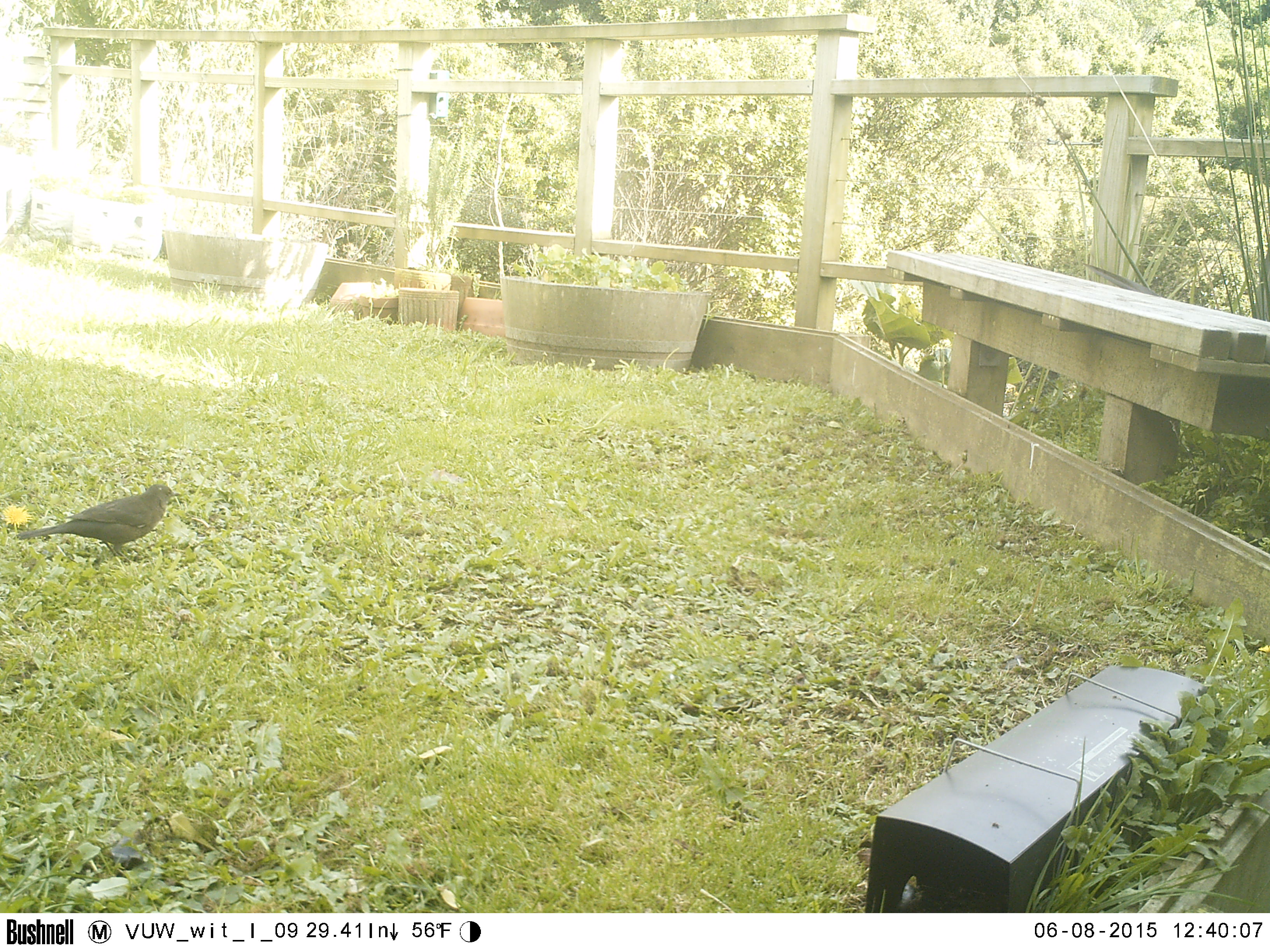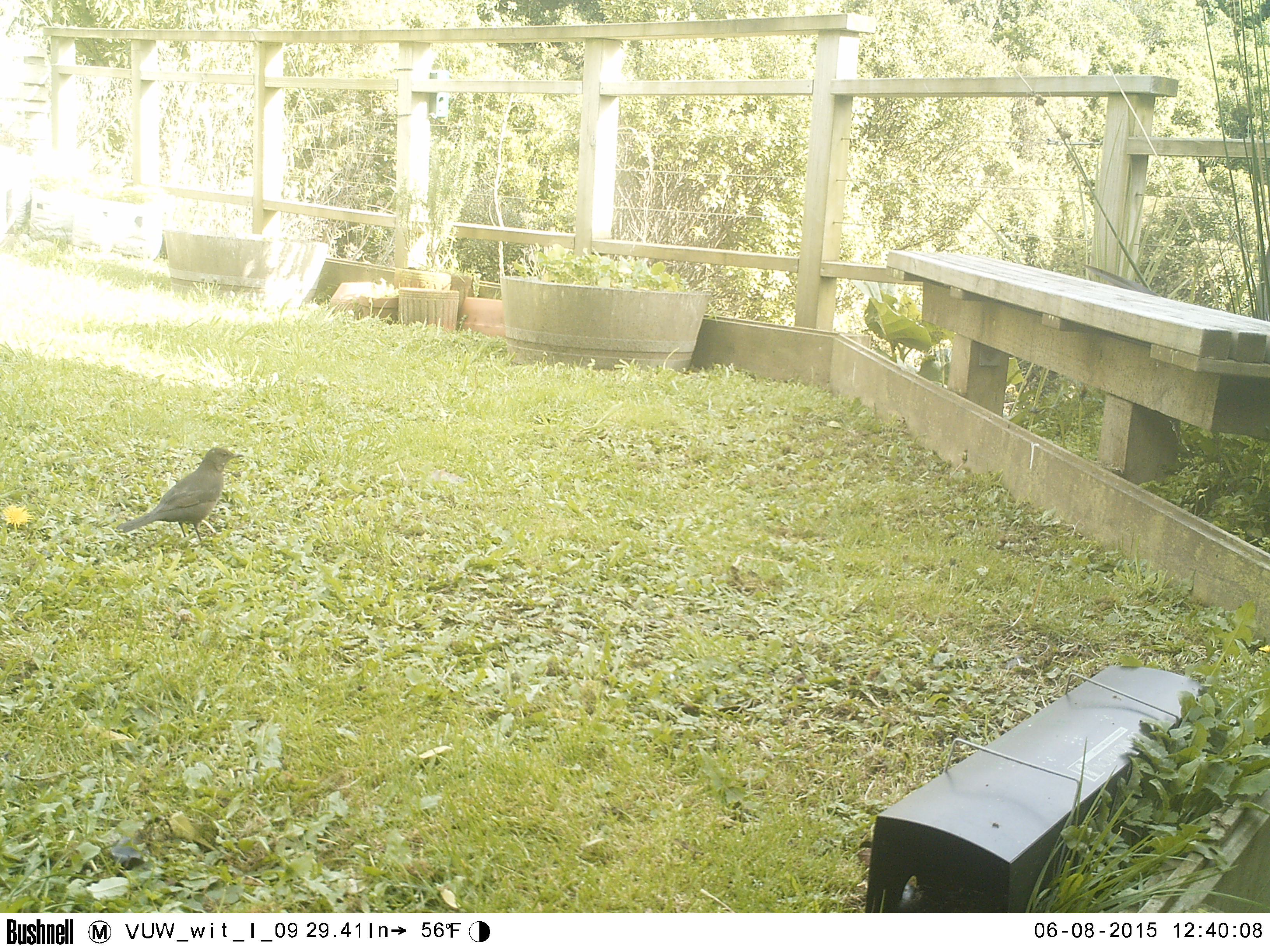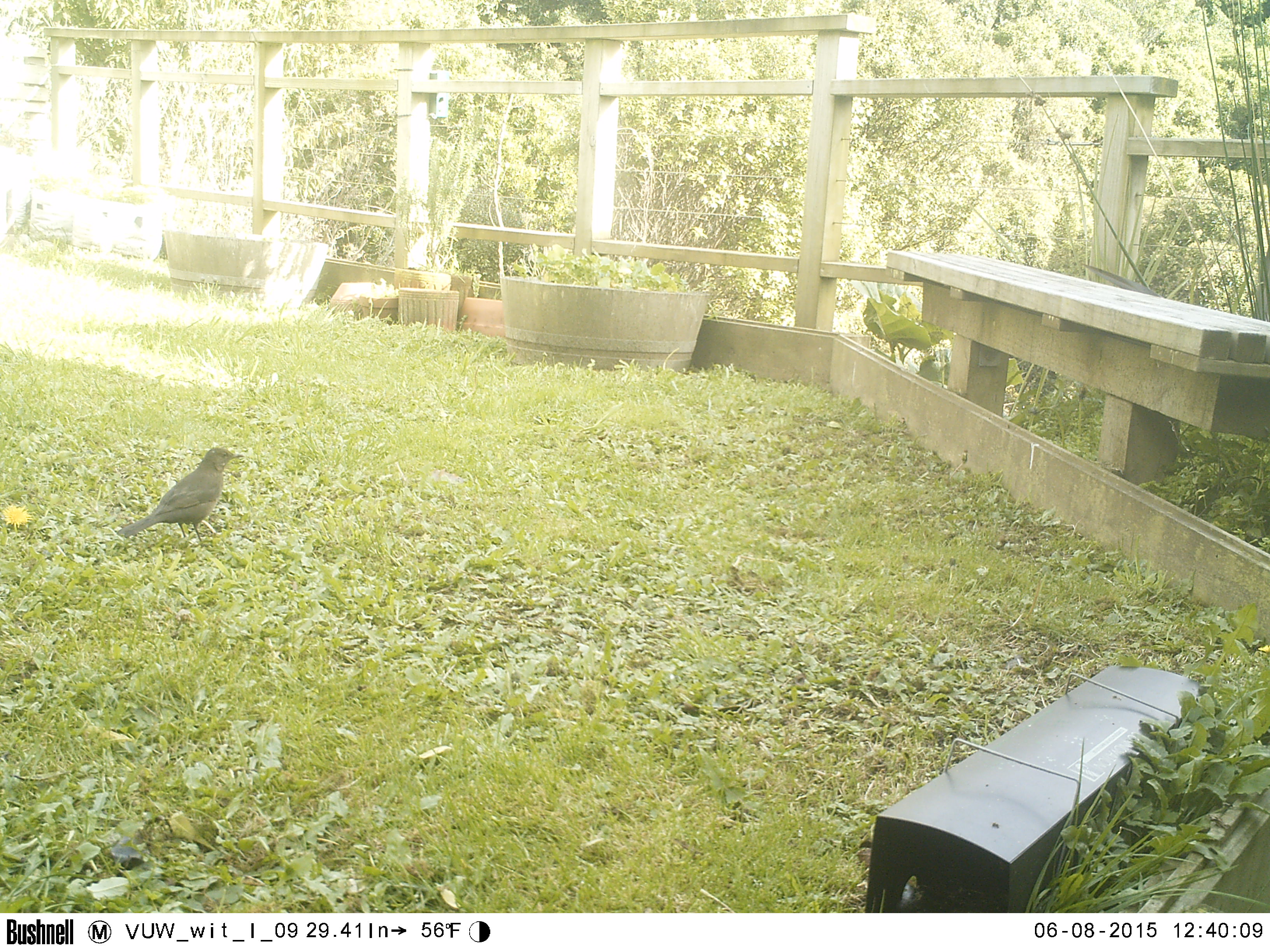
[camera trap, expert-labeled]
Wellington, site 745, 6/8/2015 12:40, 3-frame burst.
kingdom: Animalia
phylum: Chordata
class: Aves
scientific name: Aves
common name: bird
Bird (Aves).